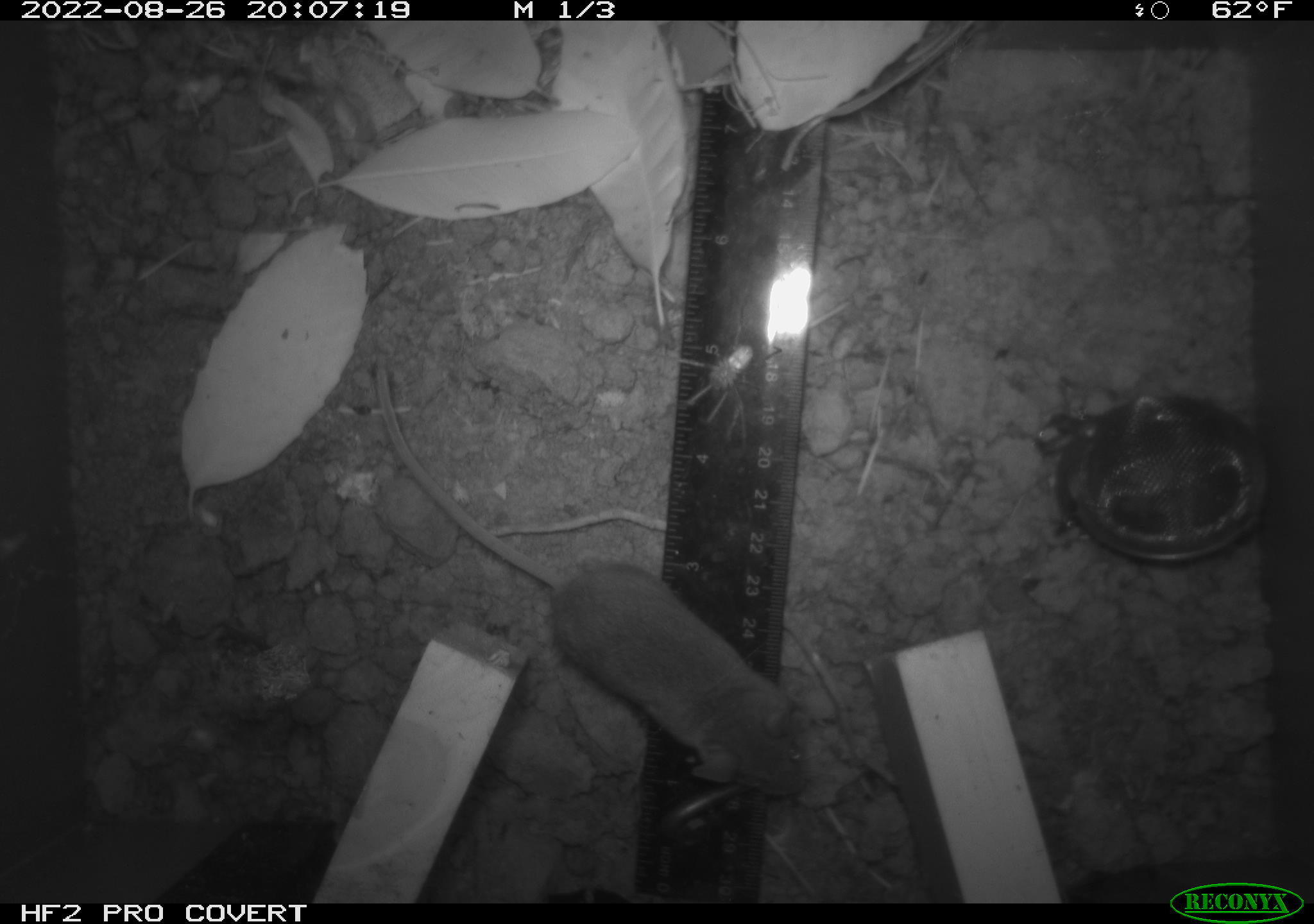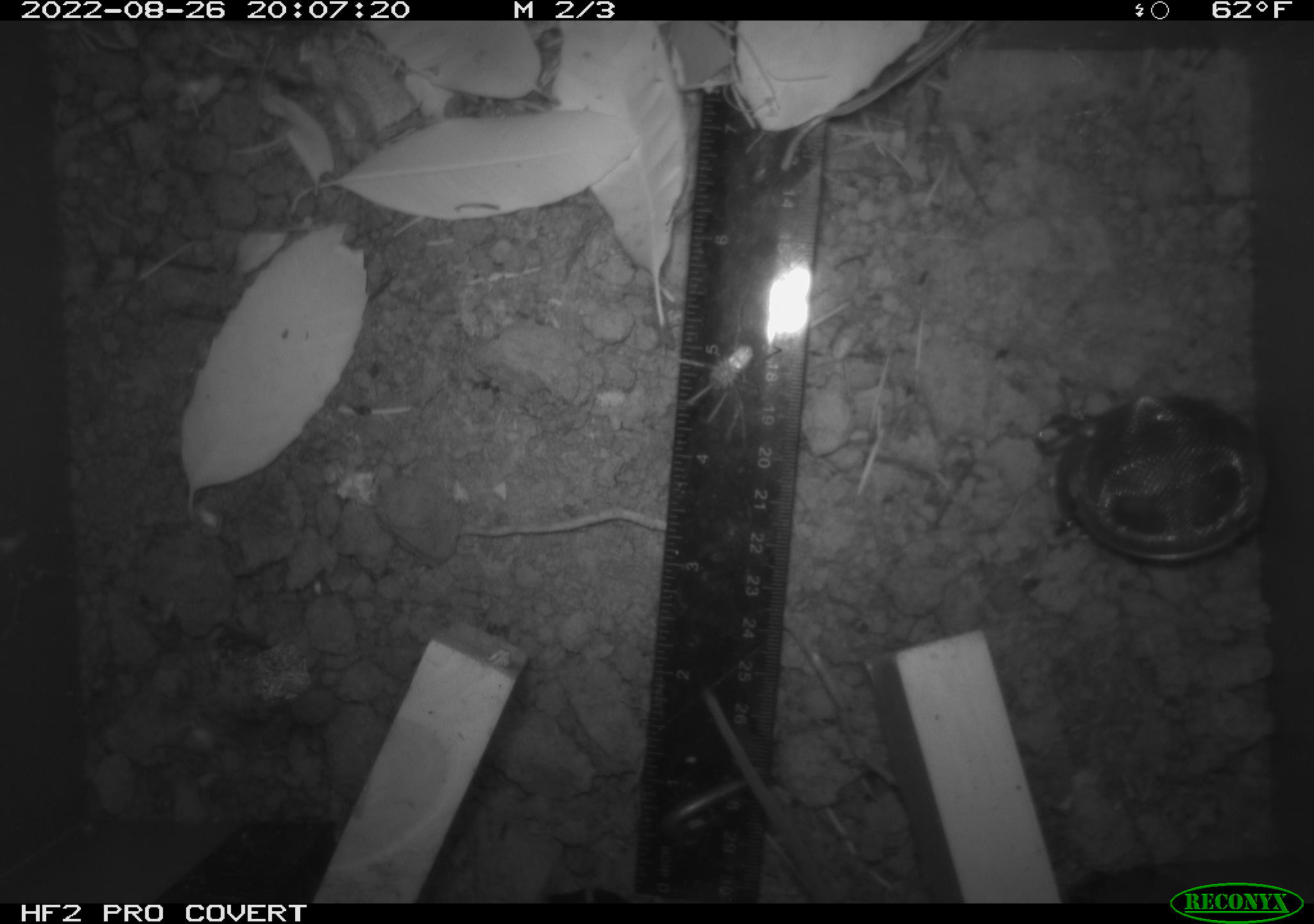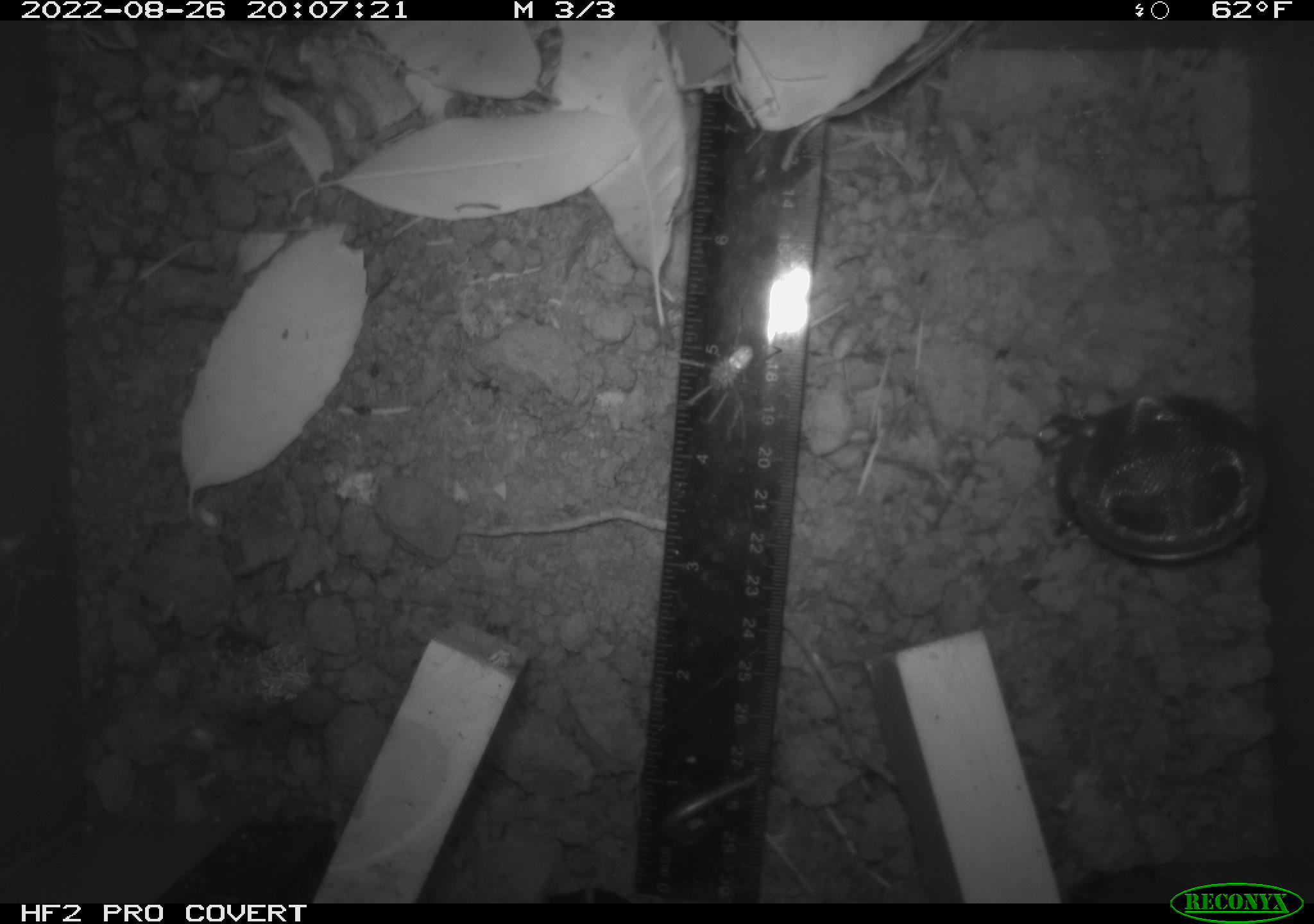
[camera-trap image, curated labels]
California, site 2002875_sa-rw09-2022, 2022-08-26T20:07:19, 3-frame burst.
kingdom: Animalia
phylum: Arthropoda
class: Arachnida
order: Araneae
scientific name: Araneae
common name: spider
Spider (Araneae).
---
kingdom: Animalia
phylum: Chordata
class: Mammalia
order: Rodentia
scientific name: Rodentia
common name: rodent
Rodent (Rodentia).